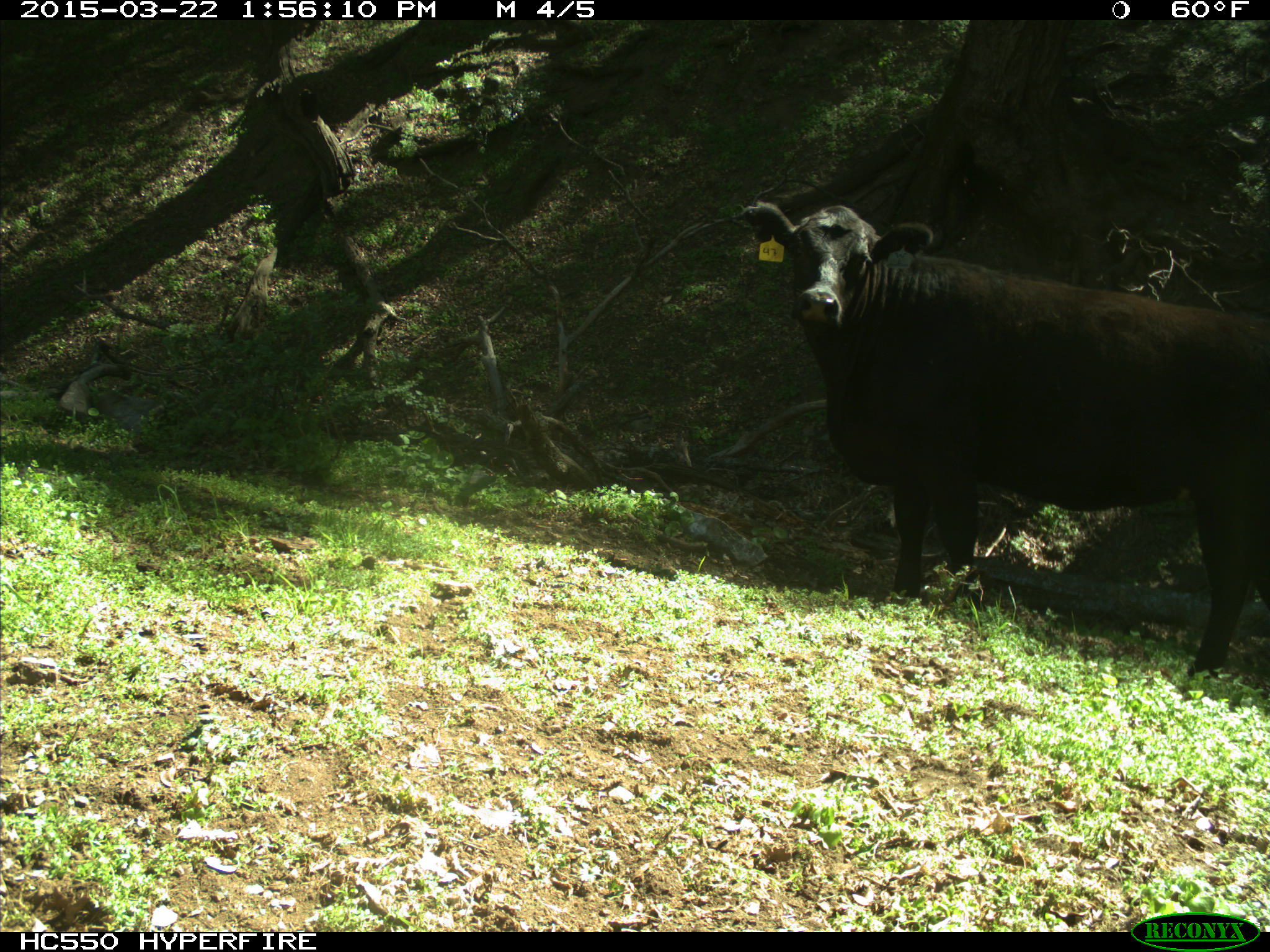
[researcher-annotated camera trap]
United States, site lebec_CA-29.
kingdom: Animalia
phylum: Chordata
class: Mammalia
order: Artiodactyla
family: Bovidae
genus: Bos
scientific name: Bos taurus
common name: domestic cow